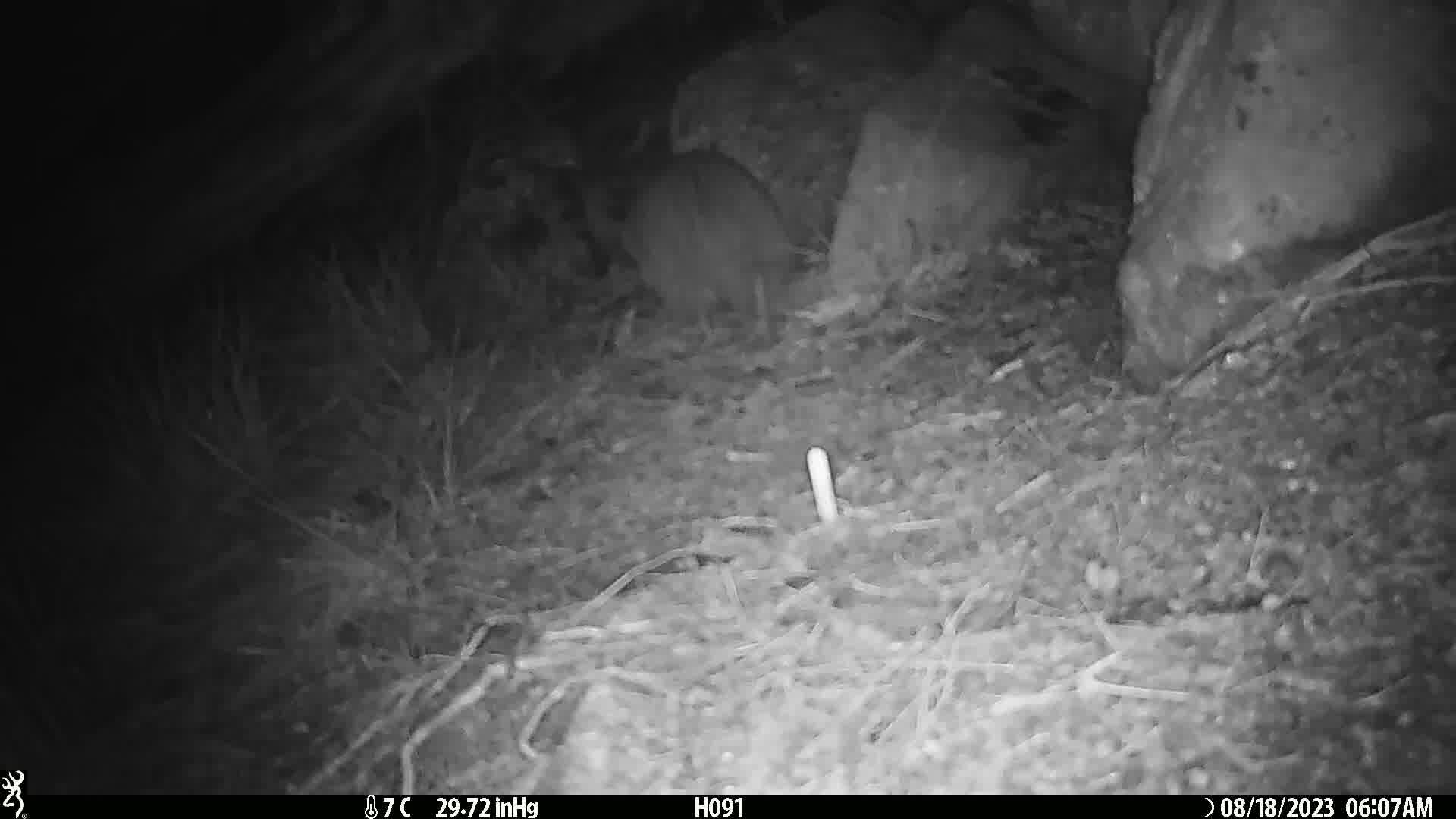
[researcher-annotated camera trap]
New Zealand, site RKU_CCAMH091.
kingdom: Animalia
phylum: Chordata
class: Aves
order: Apterygiformes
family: Apterygidae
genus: Apteryx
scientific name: Apteryx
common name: kiwi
Kiwi (Apteryx).